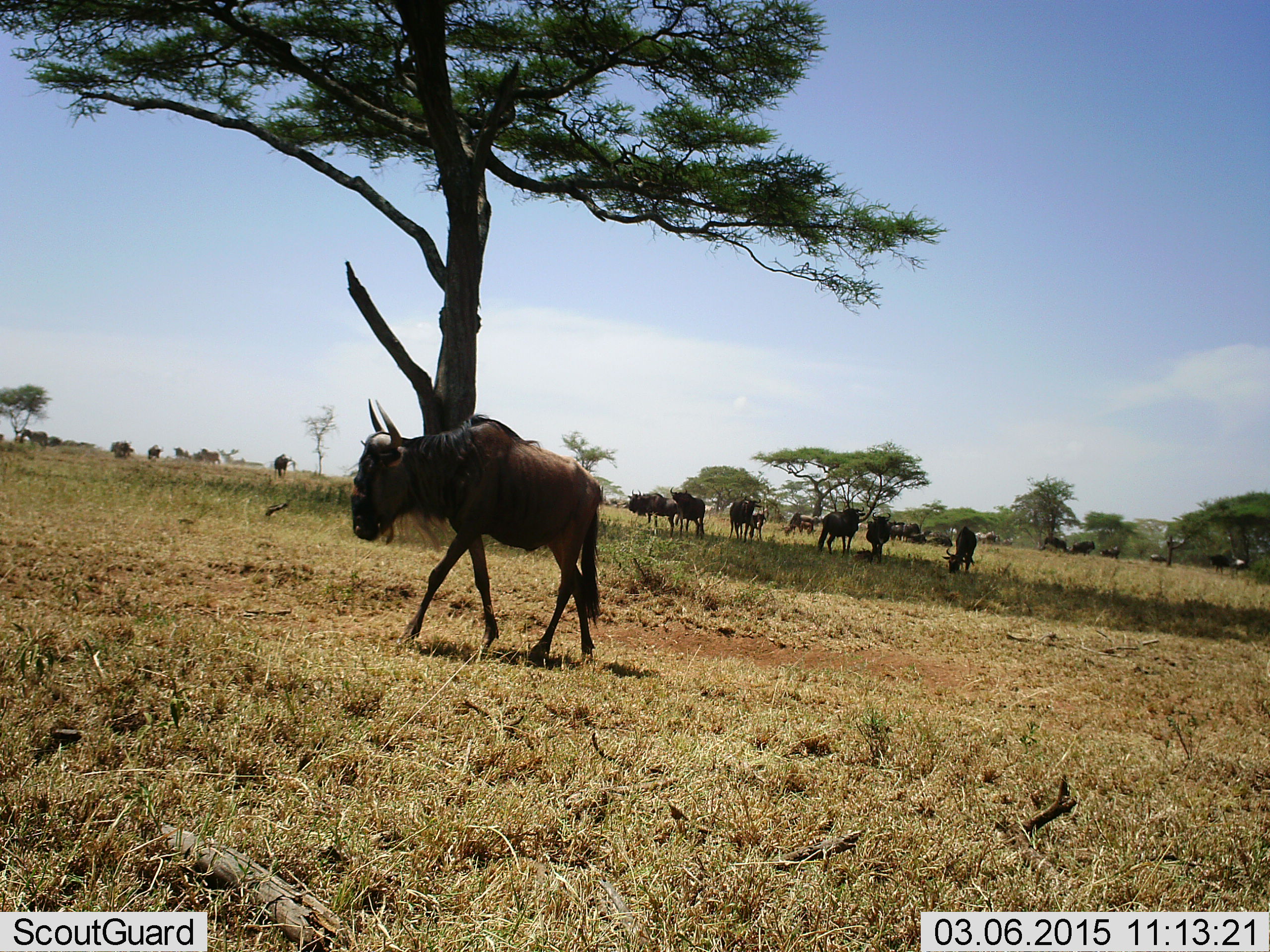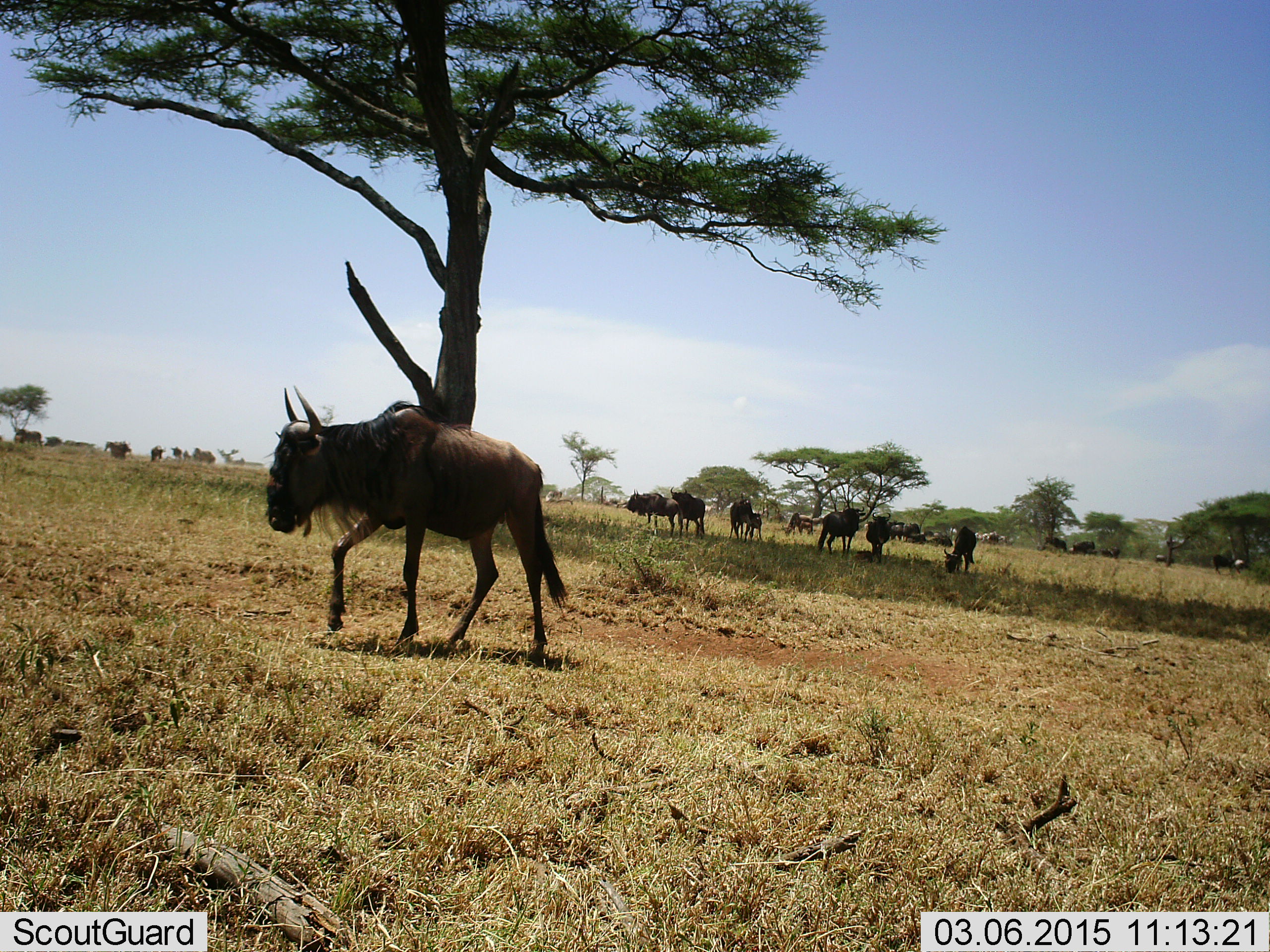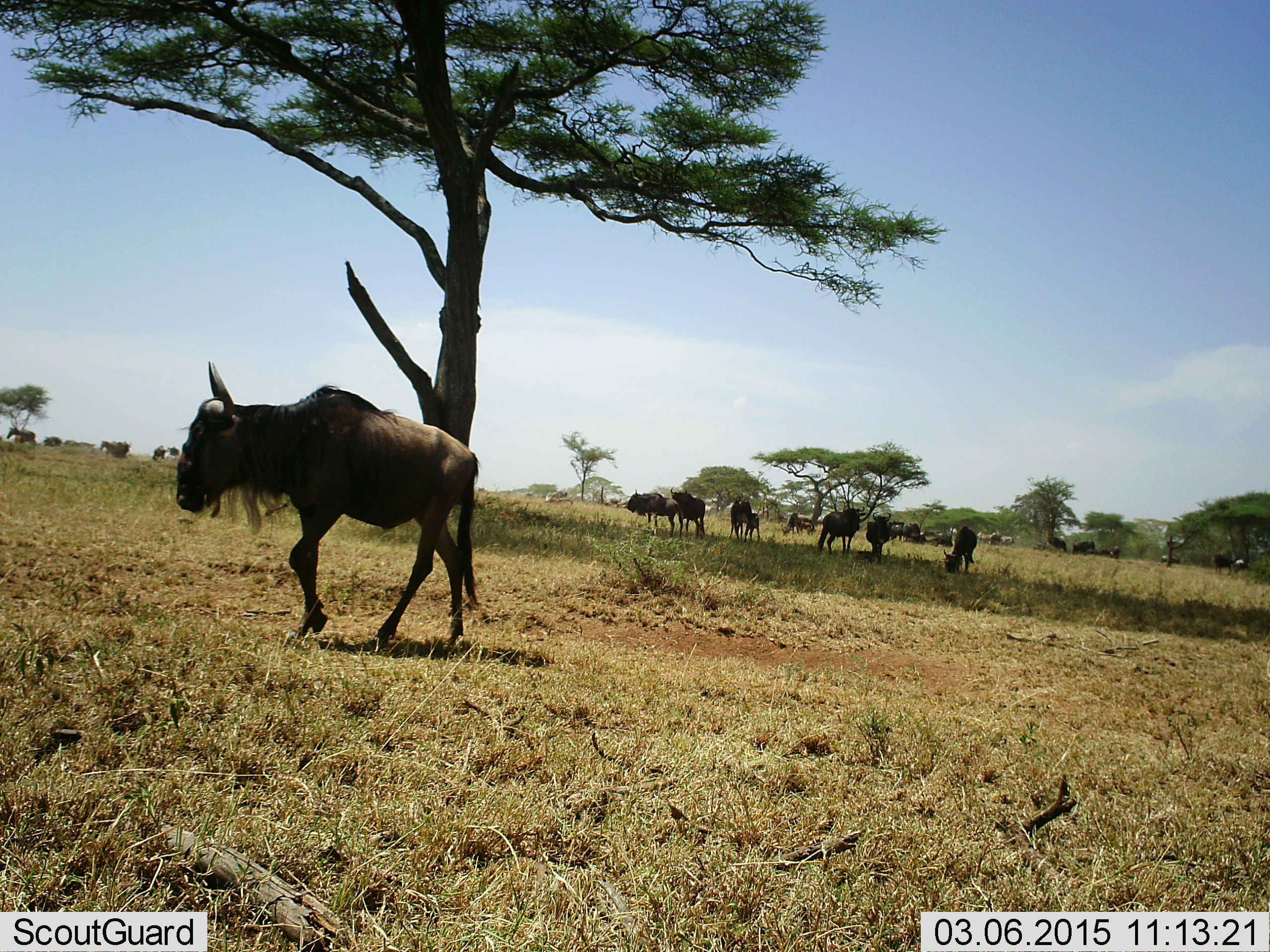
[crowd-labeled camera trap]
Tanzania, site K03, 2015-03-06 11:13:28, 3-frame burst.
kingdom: Animalia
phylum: Chordata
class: Mammalia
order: Artiodactyla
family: Bovidae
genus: Connochaetes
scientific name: Connochaetes taurinus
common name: blue wildebeest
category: wildebeest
Wildebeest (blue wildebeest) (Connochaetes taurinus), count 11-50. Behavior (volunteer vote fractions): standing 73%, resting 18%, moving 91%, interacting 18%. Young present (vote fraction): 9%. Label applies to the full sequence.